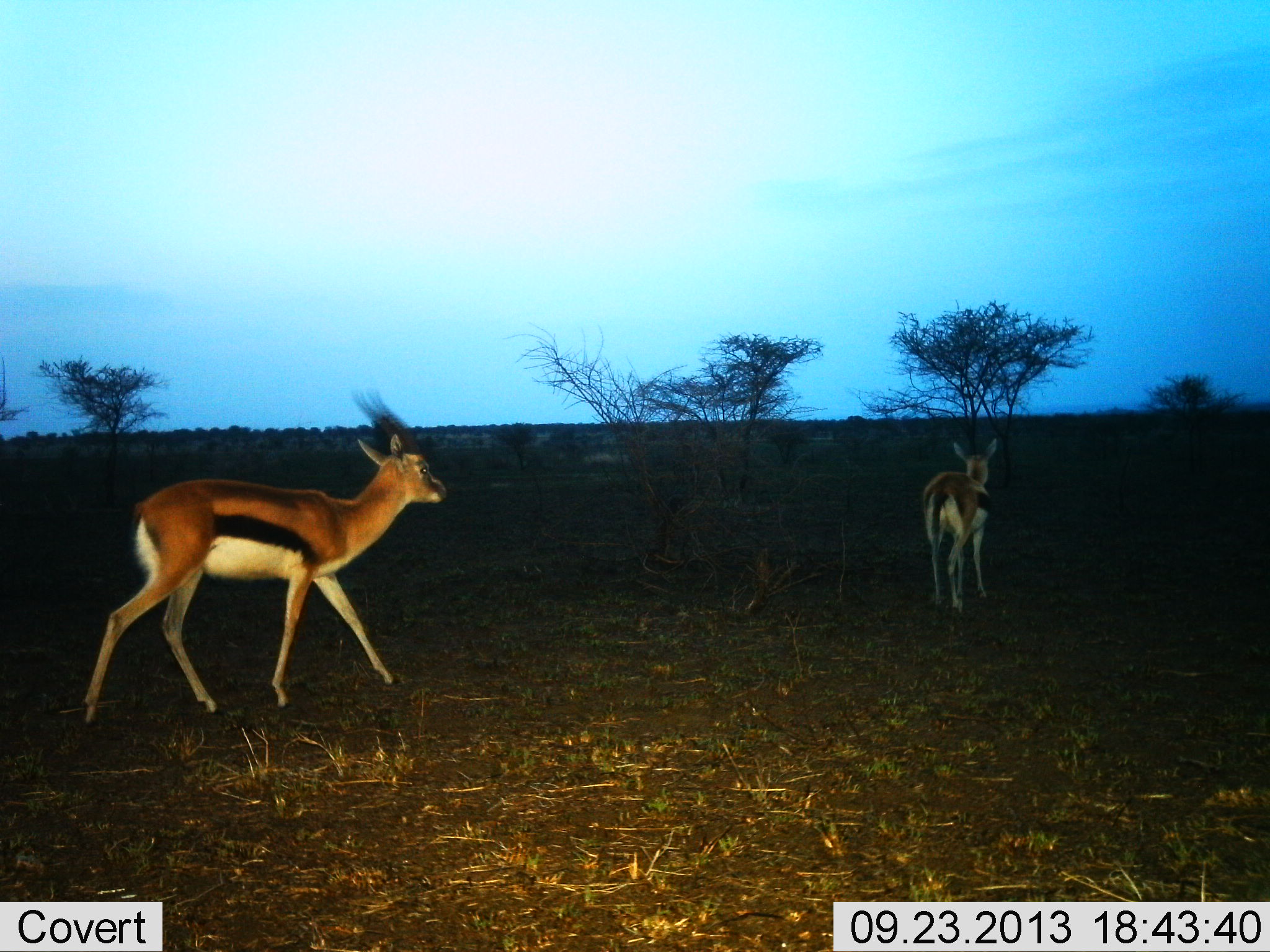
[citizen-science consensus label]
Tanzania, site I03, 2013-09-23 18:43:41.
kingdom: Animalia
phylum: Chordata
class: Mammalia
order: Artiodactyla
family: Bovidae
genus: Eudorcas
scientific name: Eudorcas thomsonii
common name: thomson's gazelle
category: gazellethomsons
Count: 2.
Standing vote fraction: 37%.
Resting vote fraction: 0%.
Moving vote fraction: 95%.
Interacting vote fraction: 0%.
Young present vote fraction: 0%.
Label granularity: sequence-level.